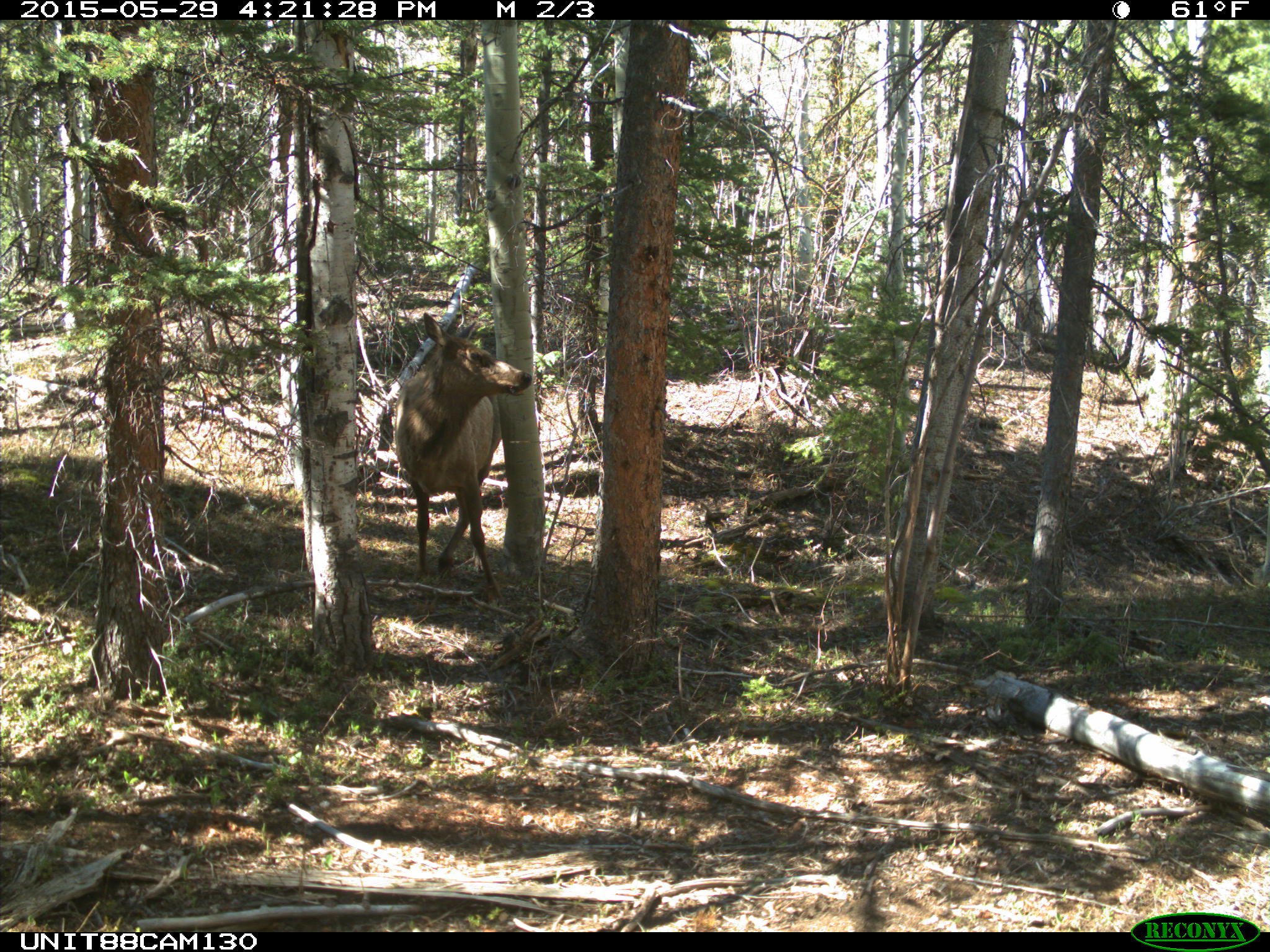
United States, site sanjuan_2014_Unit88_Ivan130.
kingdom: Animalia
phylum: Chordata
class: Mammalia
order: Artiodactyla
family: Cervidae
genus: Cervus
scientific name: Cervus elaphus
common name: red deer